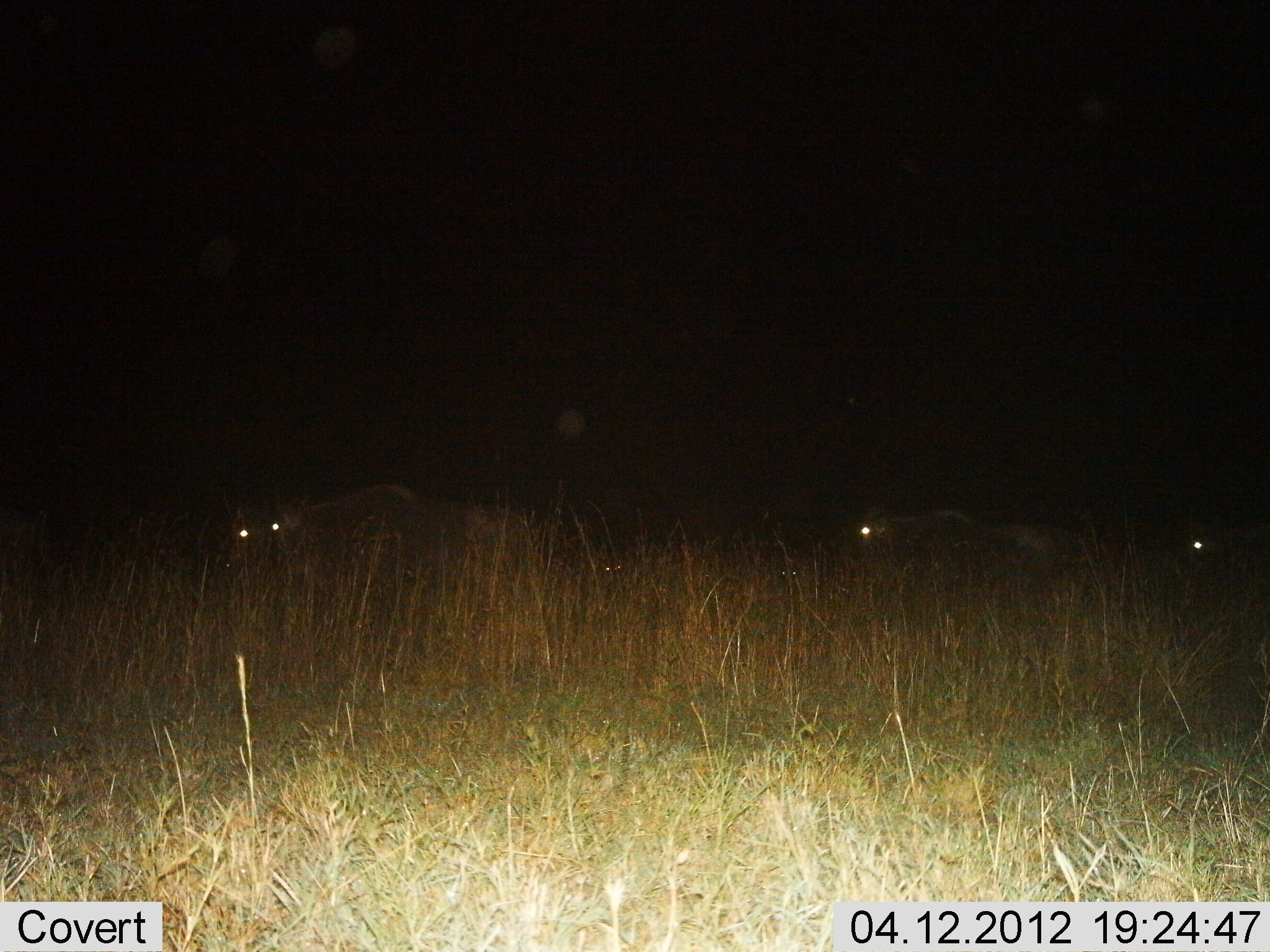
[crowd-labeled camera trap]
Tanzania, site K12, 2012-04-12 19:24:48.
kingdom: Animalia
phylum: Chordata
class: Mammalia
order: Artiodactyla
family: Bovidae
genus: Connochaetes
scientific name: Connochaetes taurinus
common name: blue wildebeest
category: wildebeest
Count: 4.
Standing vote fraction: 36%.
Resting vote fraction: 36%.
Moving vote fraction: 50%.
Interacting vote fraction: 0%.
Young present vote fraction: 7%.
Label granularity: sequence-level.